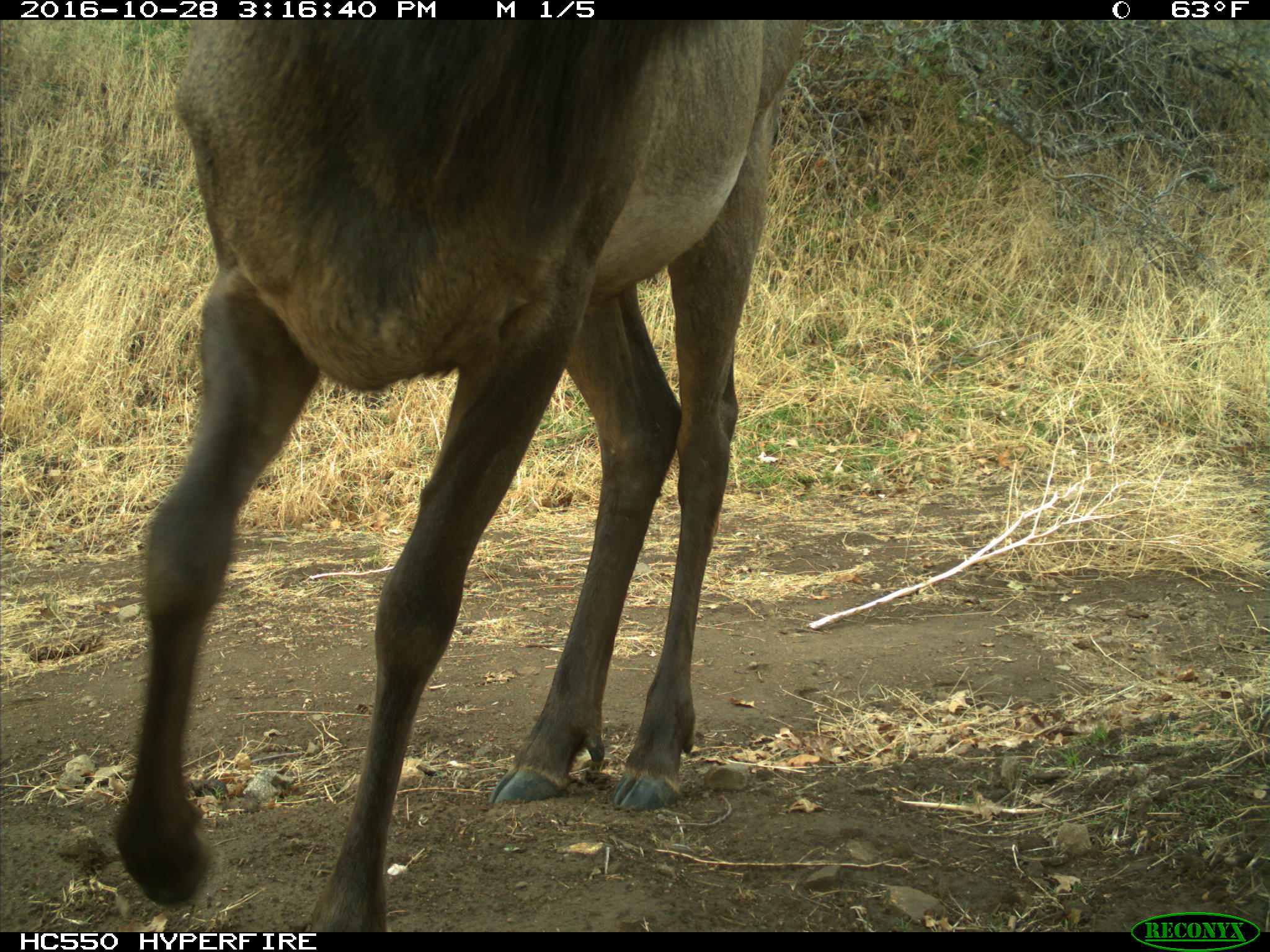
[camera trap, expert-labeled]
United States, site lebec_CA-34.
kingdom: Animalia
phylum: Chordata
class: Mammalia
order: Artiodactyla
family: Cervidae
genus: Cervus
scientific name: Cervus canadensis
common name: elk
Cervus canadensis (elk).